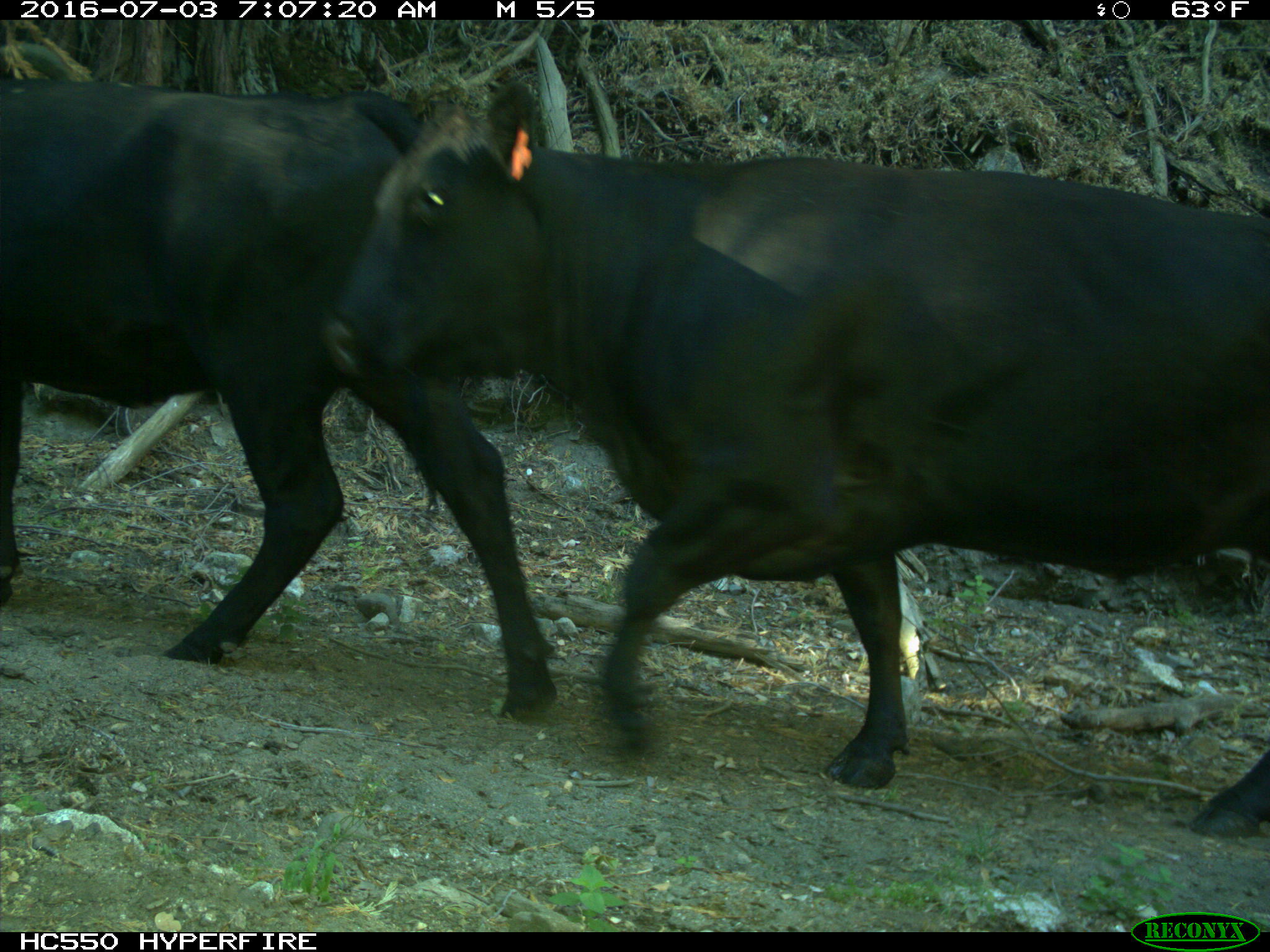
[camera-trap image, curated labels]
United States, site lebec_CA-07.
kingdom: Animalia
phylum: Chordata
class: Mammalia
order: Artiodactyla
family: Bovidae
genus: Bos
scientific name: Bos taurus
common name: domestic cow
Bos taurus (domestic cow).